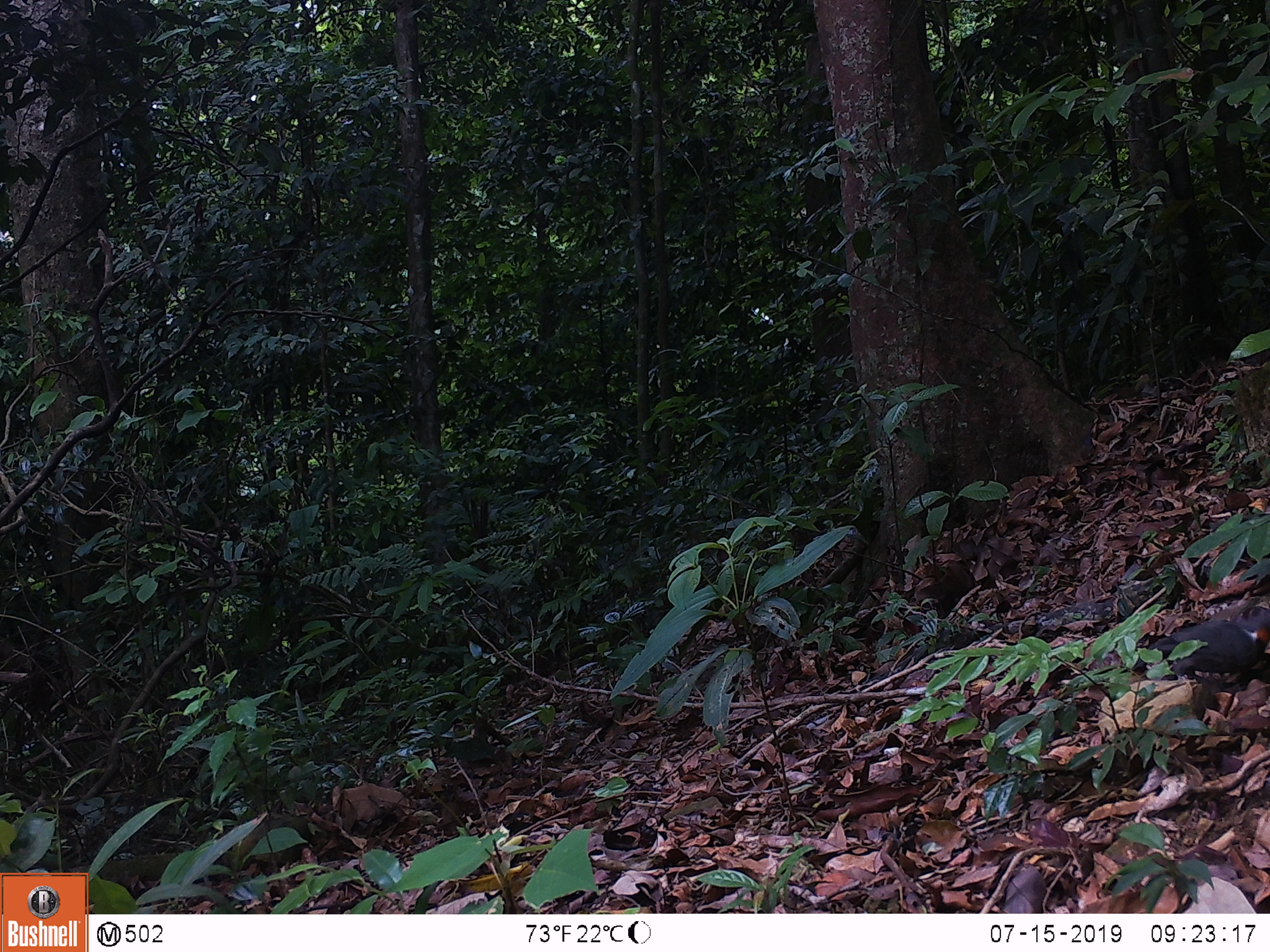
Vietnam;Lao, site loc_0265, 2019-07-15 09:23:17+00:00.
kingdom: Animalia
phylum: Chordata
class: Aves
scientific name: Aves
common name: bird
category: unidentified bird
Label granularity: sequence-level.